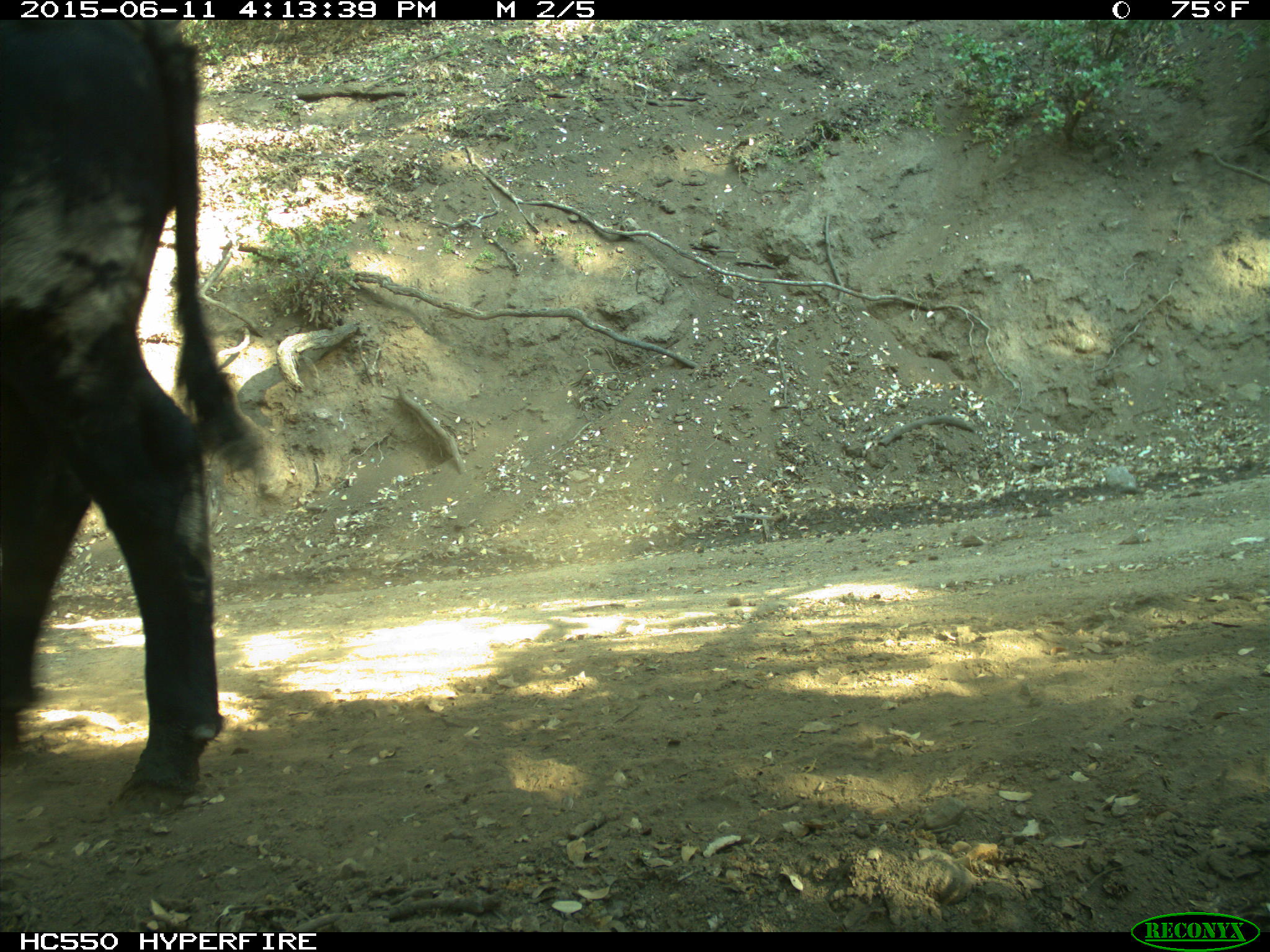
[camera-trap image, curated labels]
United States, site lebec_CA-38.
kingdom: Animalia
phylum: Chordata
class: Mammalia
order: Artiodactyla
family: Bovidae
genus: Bos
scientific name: Bos taurus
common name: domestic cow